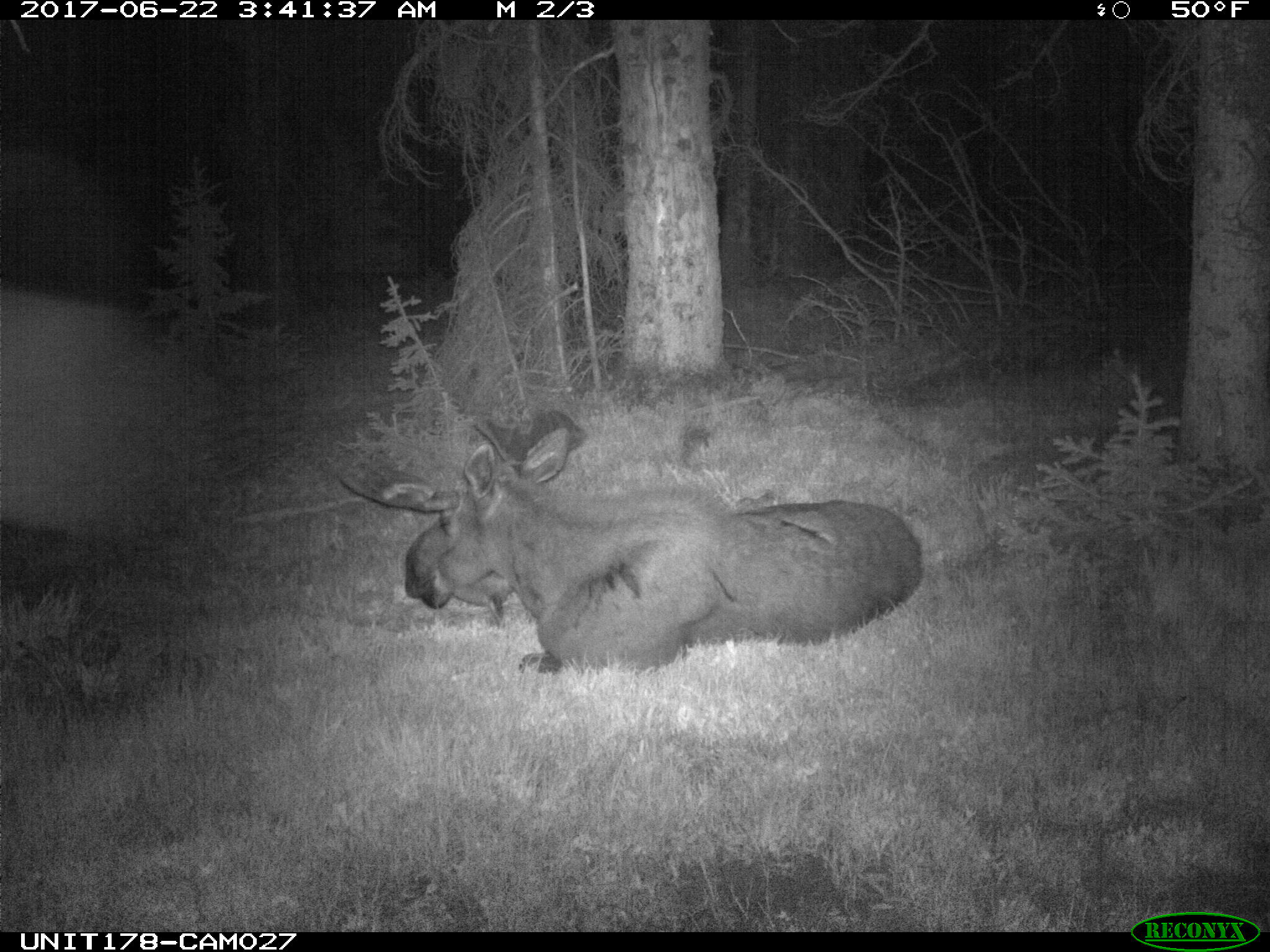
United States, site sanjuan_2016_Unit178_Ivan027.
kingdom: Animalia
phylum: Chordata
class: Mammalia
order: Artiodactyla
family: Cervidae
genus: Alces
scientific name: Alces alces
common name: moose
Alces alces (moose).